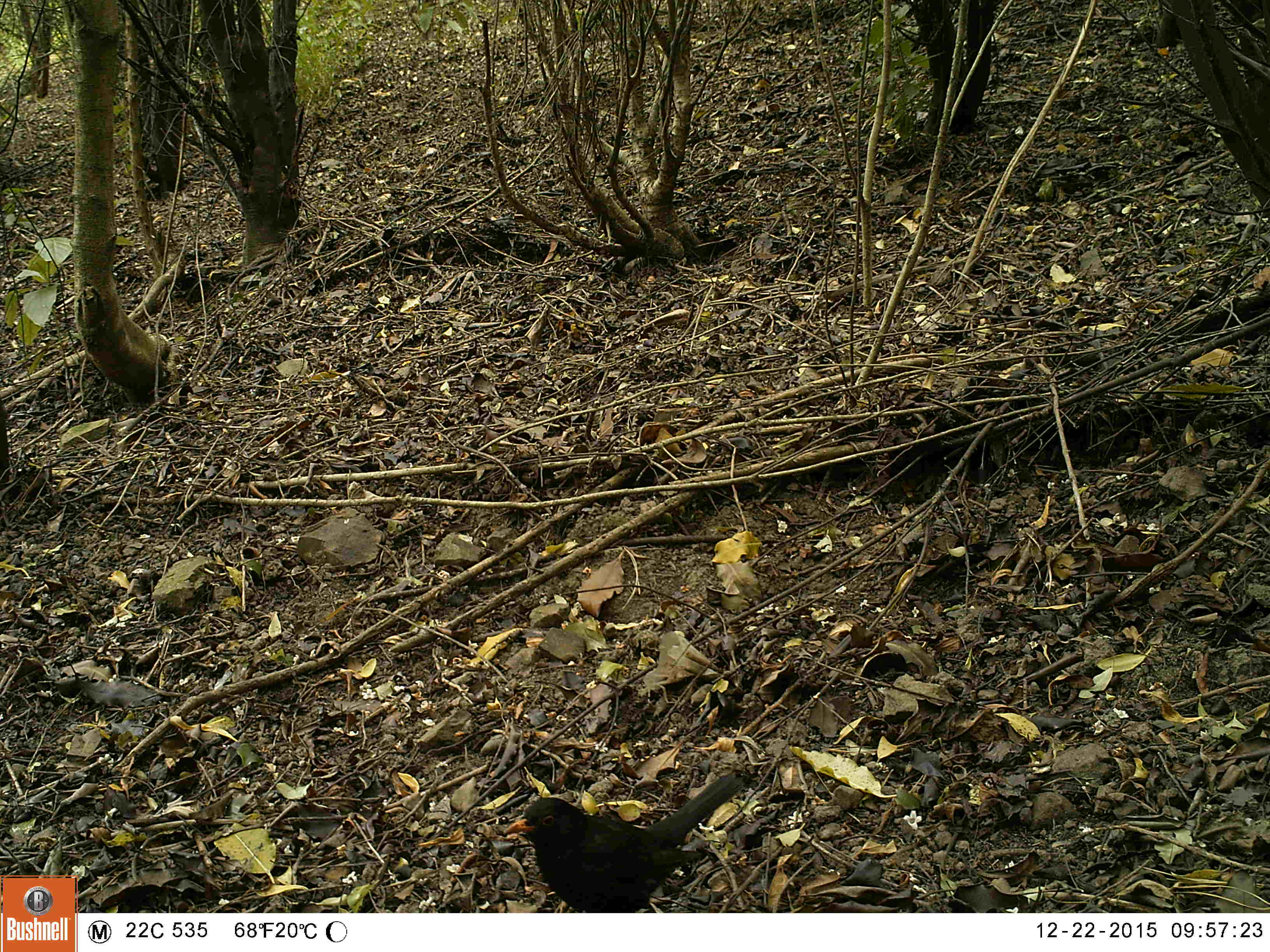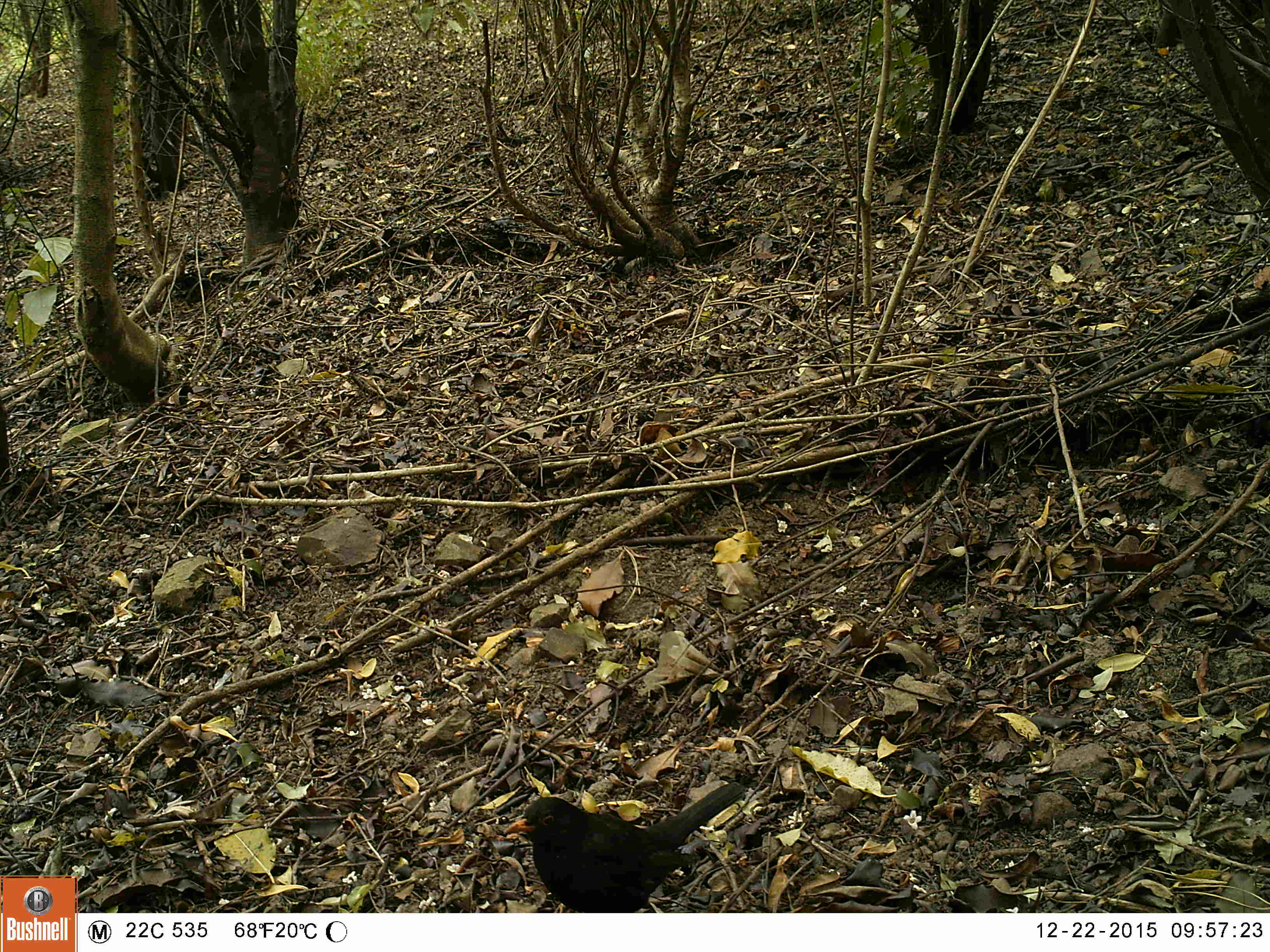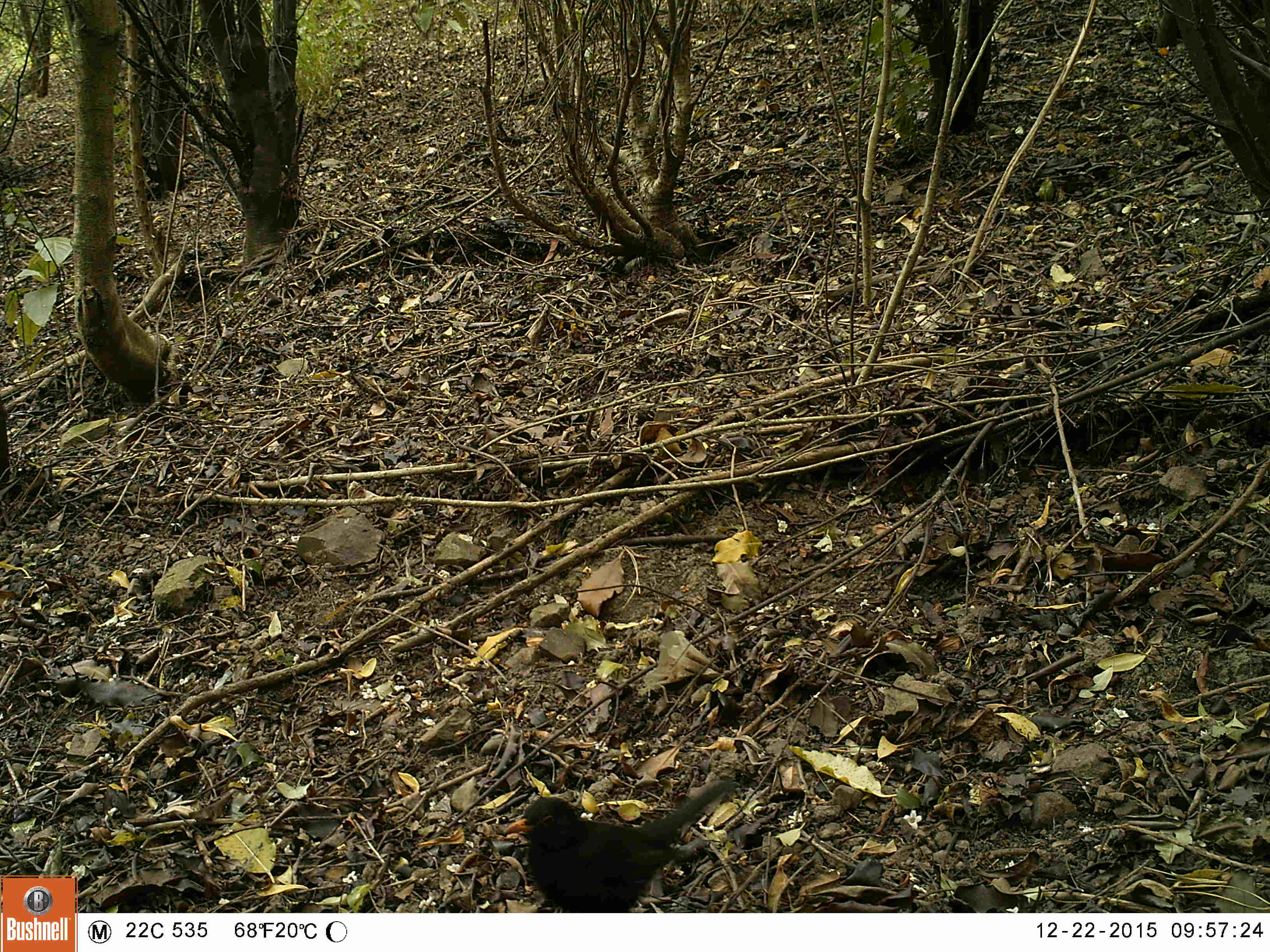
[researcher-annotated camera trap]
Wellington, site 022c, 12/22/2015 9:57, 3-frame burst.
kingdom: Animalia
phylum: Chordata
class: Aves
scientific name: Aves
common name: bird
Bird (Aves).